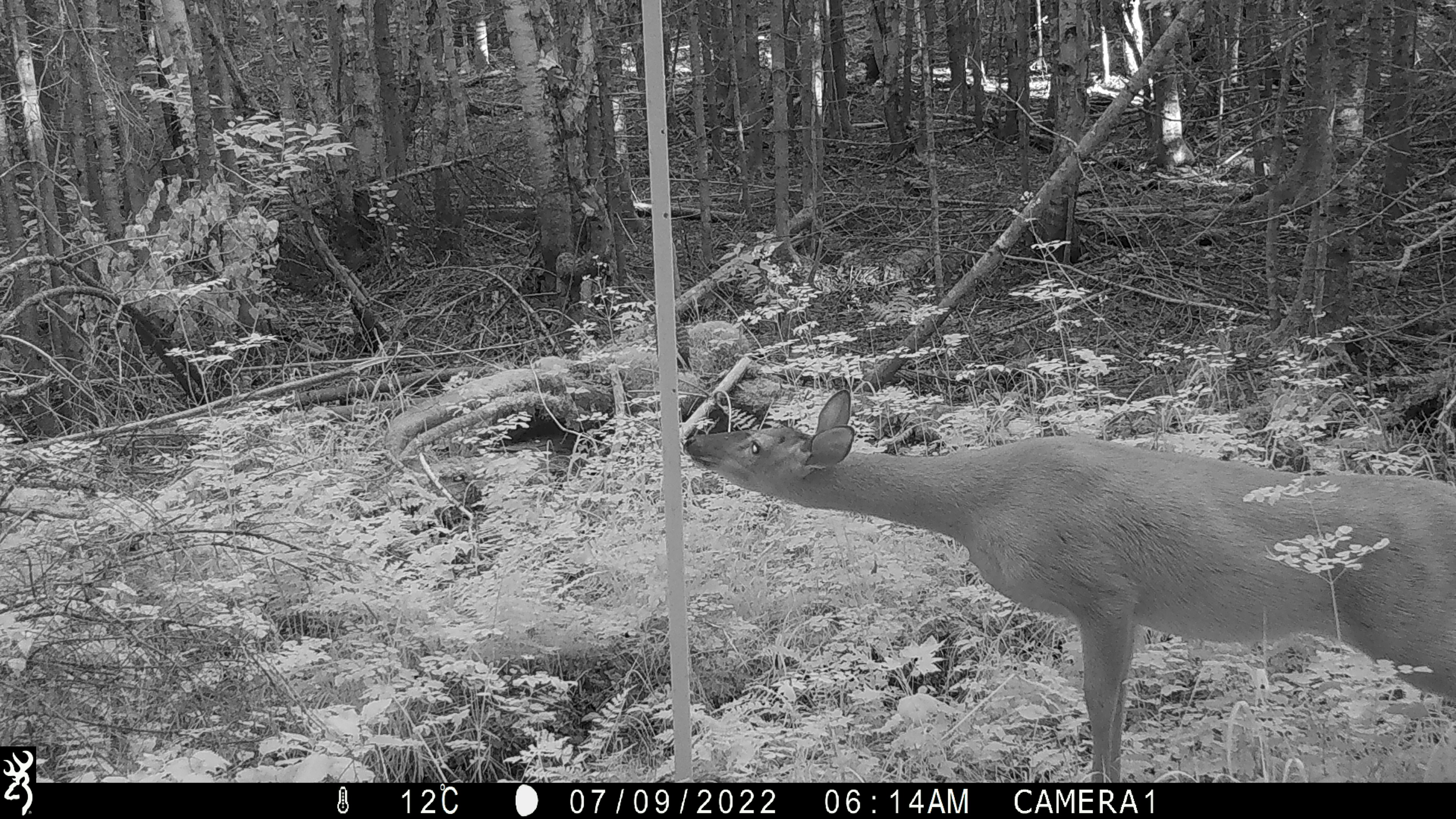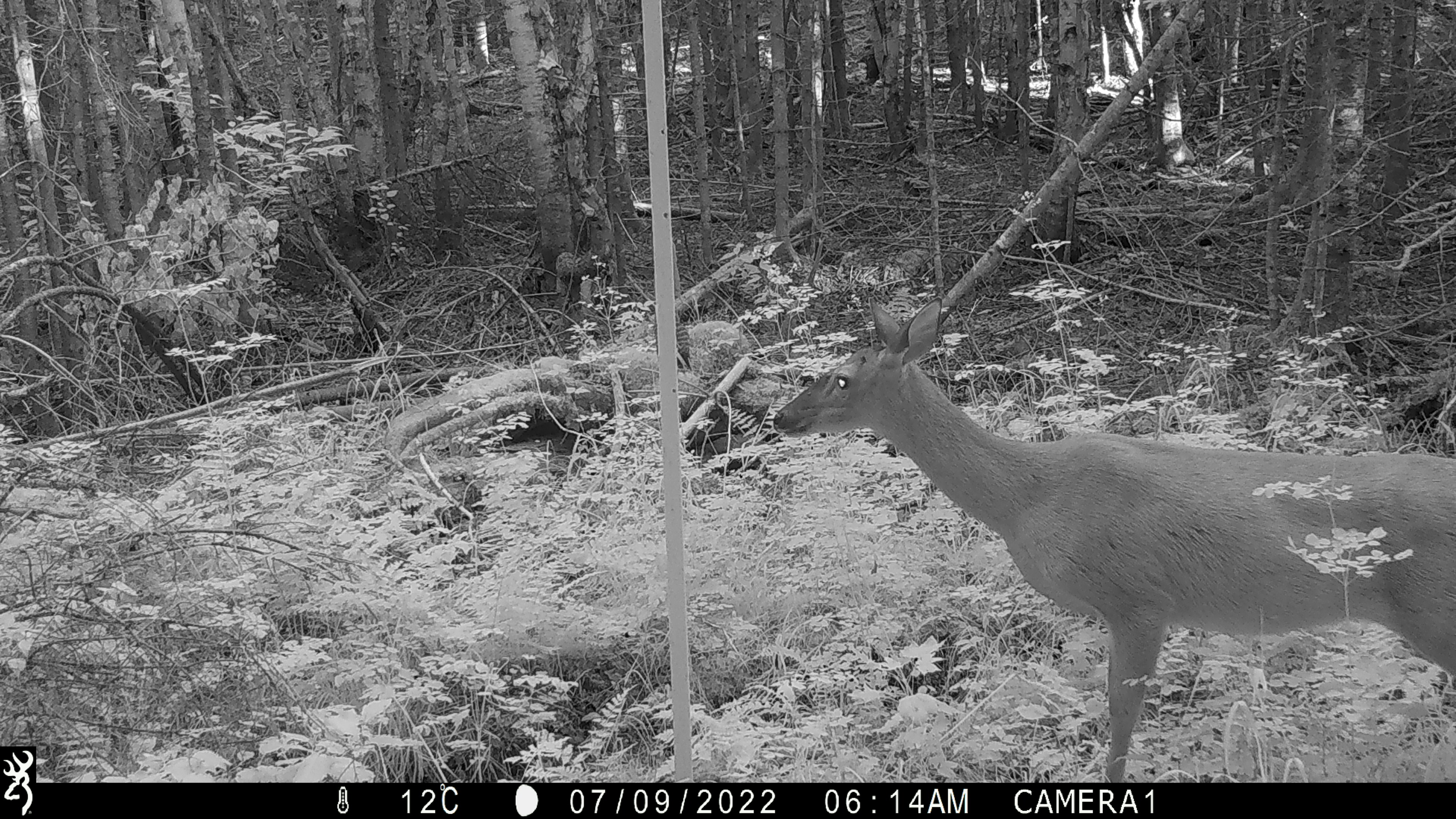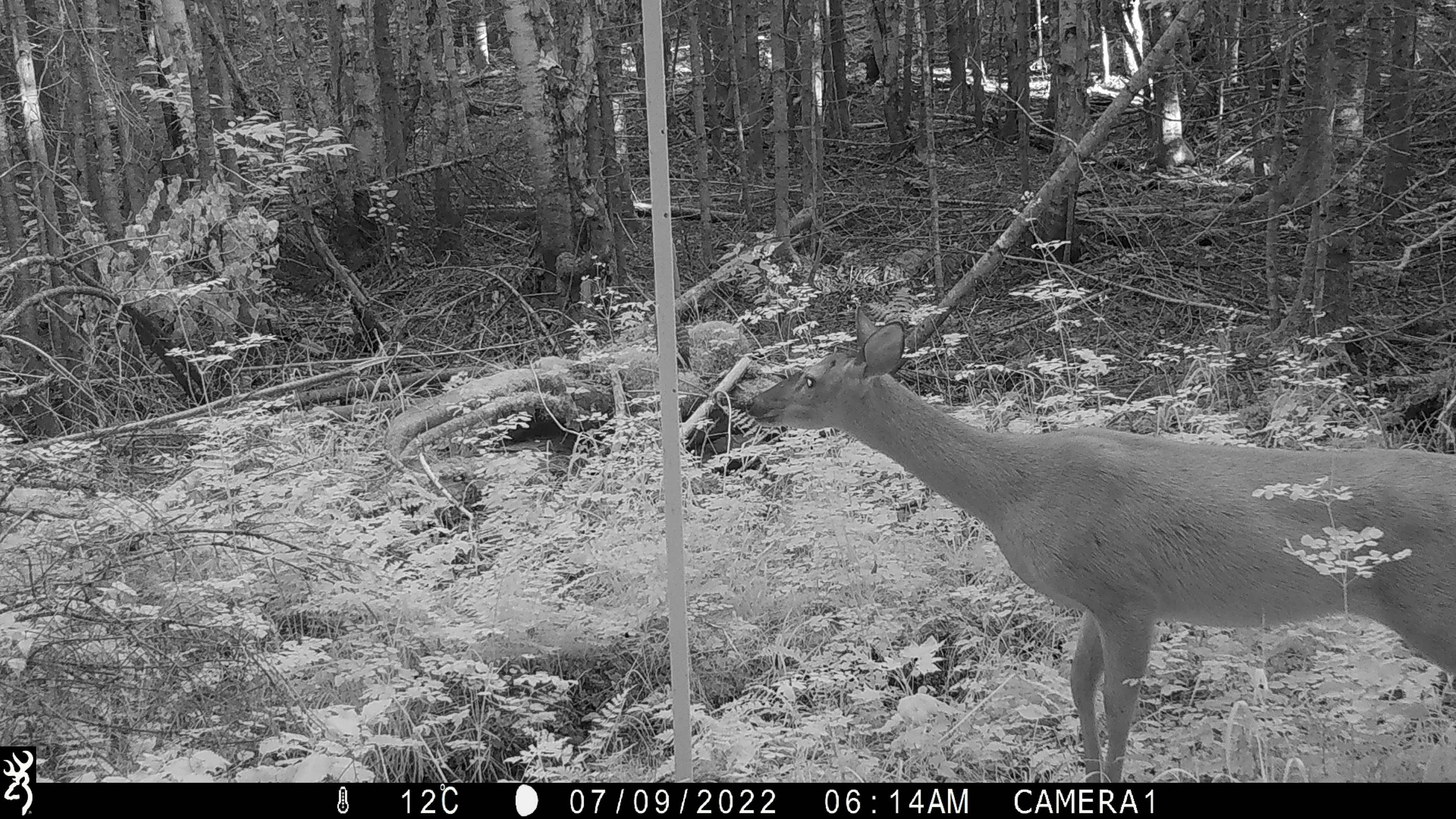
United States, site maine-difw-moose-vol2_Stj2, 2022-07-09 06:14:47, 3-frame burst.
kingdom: Animalia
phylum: Chordata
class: Mammalia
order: Artiodactyla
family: Cervidae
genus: Odocoileus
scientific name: Odocoileus virginianus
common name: white-tailed deer